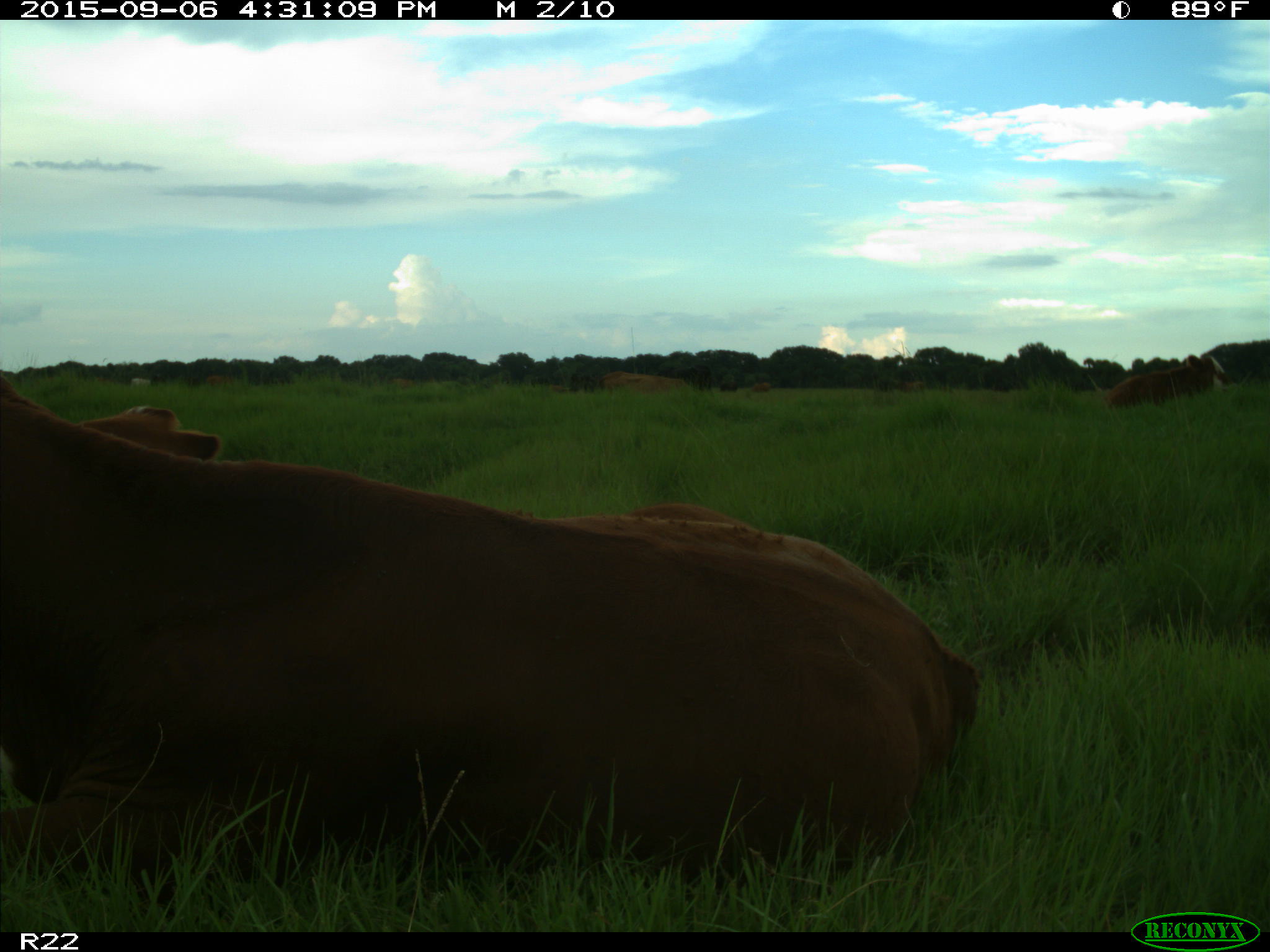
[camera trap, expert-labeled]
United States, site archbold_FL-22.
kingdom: Animalia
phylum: Chordata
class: Mammalia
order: Artiodactyla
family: Bovidae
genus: Bos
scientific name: Bos taurus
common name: domestic cow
Bos taurus (domestic cow).